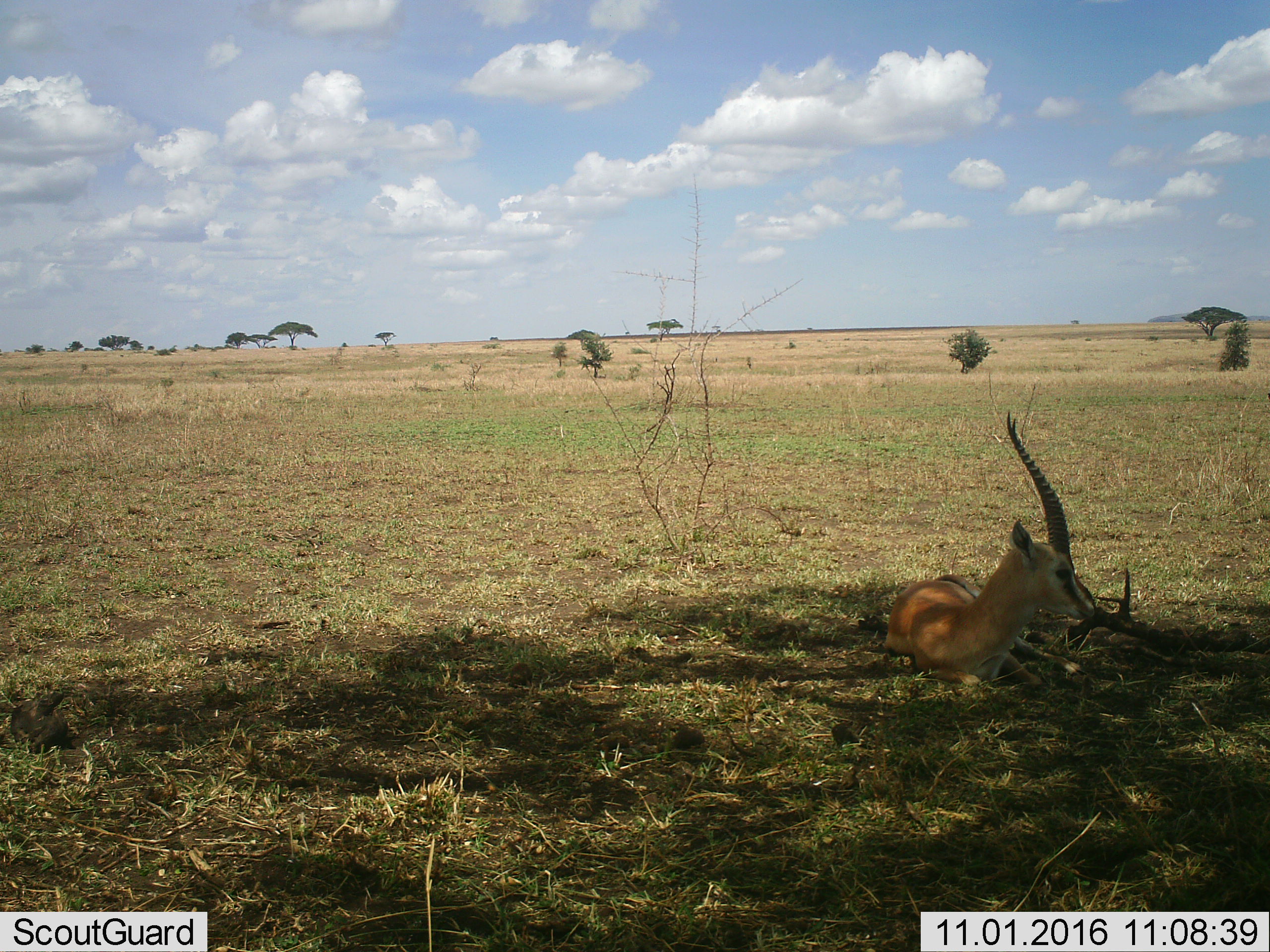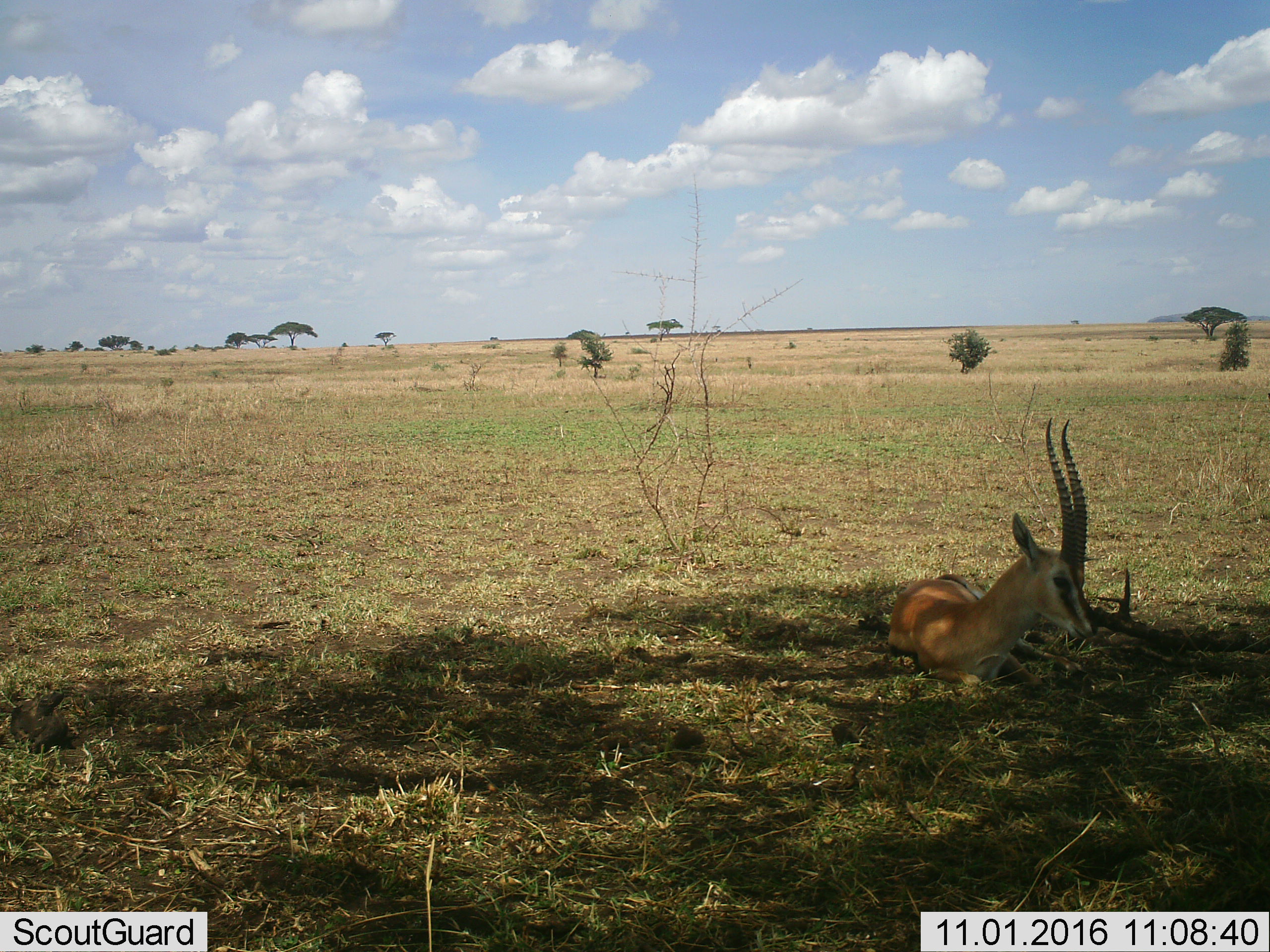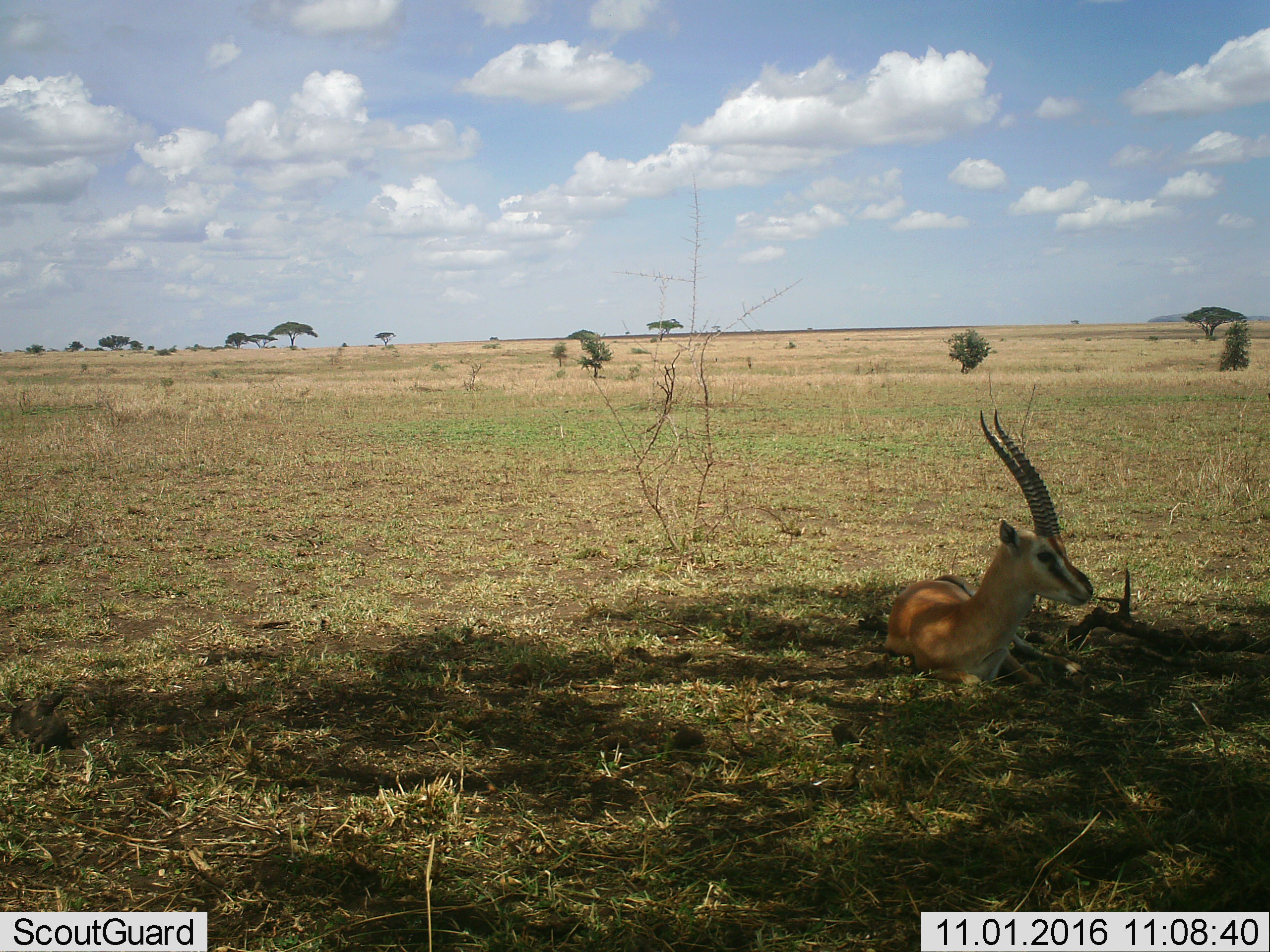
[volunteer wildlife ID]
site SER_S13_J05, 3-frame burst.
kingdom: Animalia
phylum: Chordata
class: Mammalia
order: Artiodactyla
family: Bovidae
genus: Eudorcas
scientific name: Eudorcas thomsonii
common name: thomson's gazelle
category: gazellethomsons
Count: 1.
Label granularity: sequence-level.